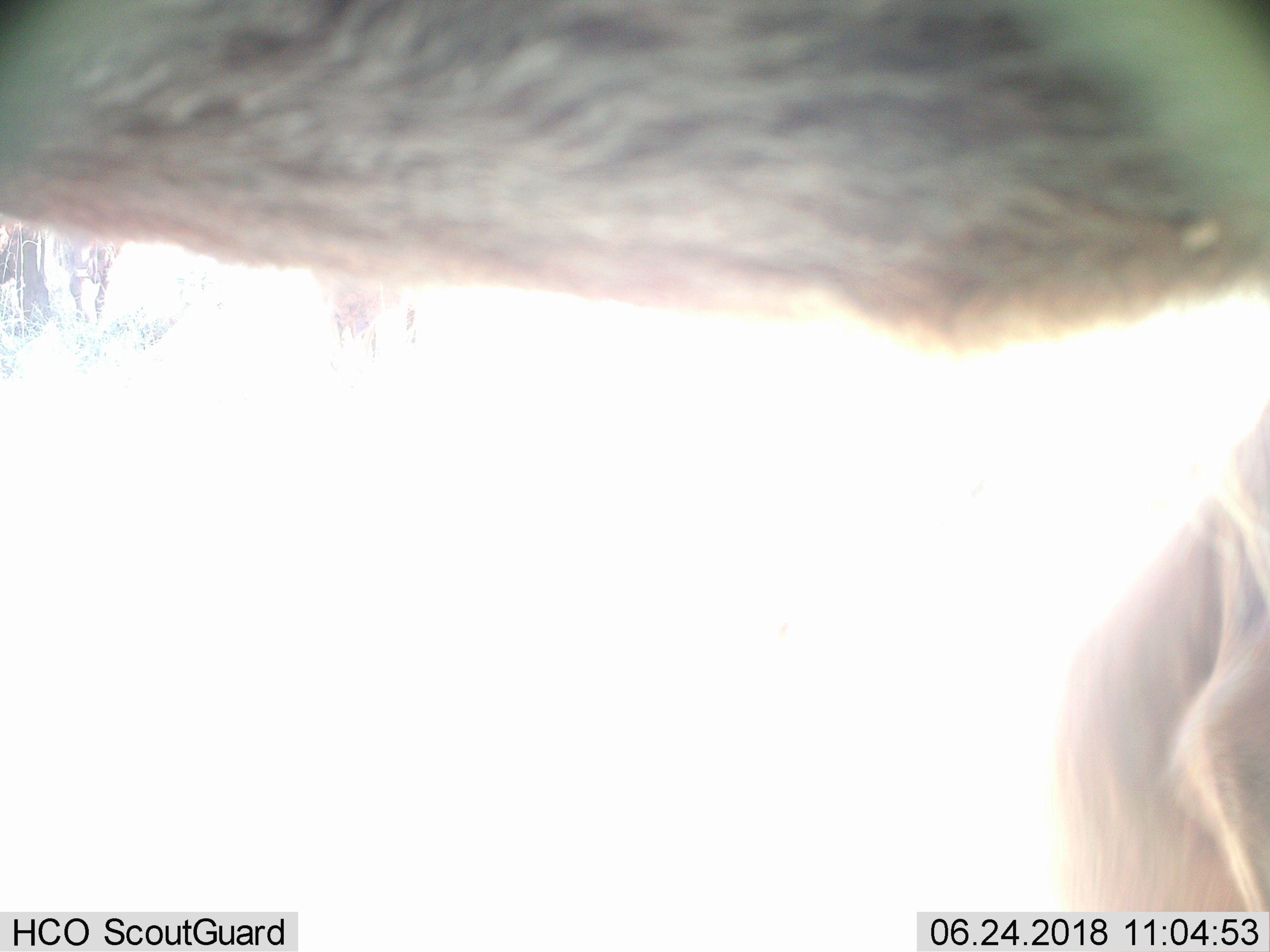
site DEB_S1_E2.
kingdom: Animalia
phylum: Chordata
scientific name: Vertebrata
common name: domestic animal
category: domesticanimal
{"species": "domesticanimal (domestic animal) (Vertebrata)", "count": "3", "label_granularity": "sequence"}